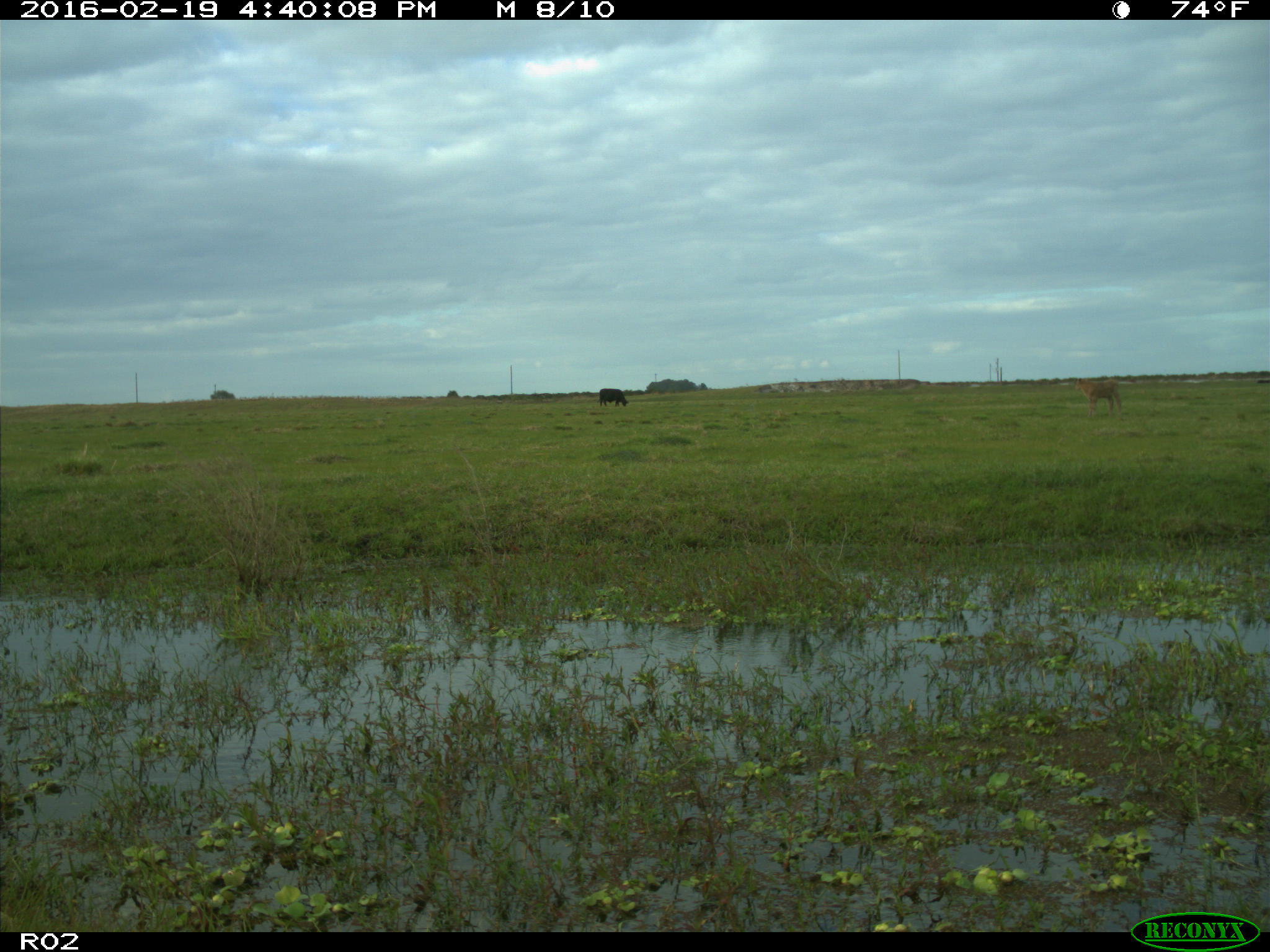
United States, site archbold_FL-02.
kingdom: Animalia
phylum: Chordata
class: Mammalia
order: Artiodactyla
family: Bovidae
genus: Bos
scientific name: Bos taurus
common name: domestic cow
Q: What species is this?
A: Bos taurus (domestic cow).